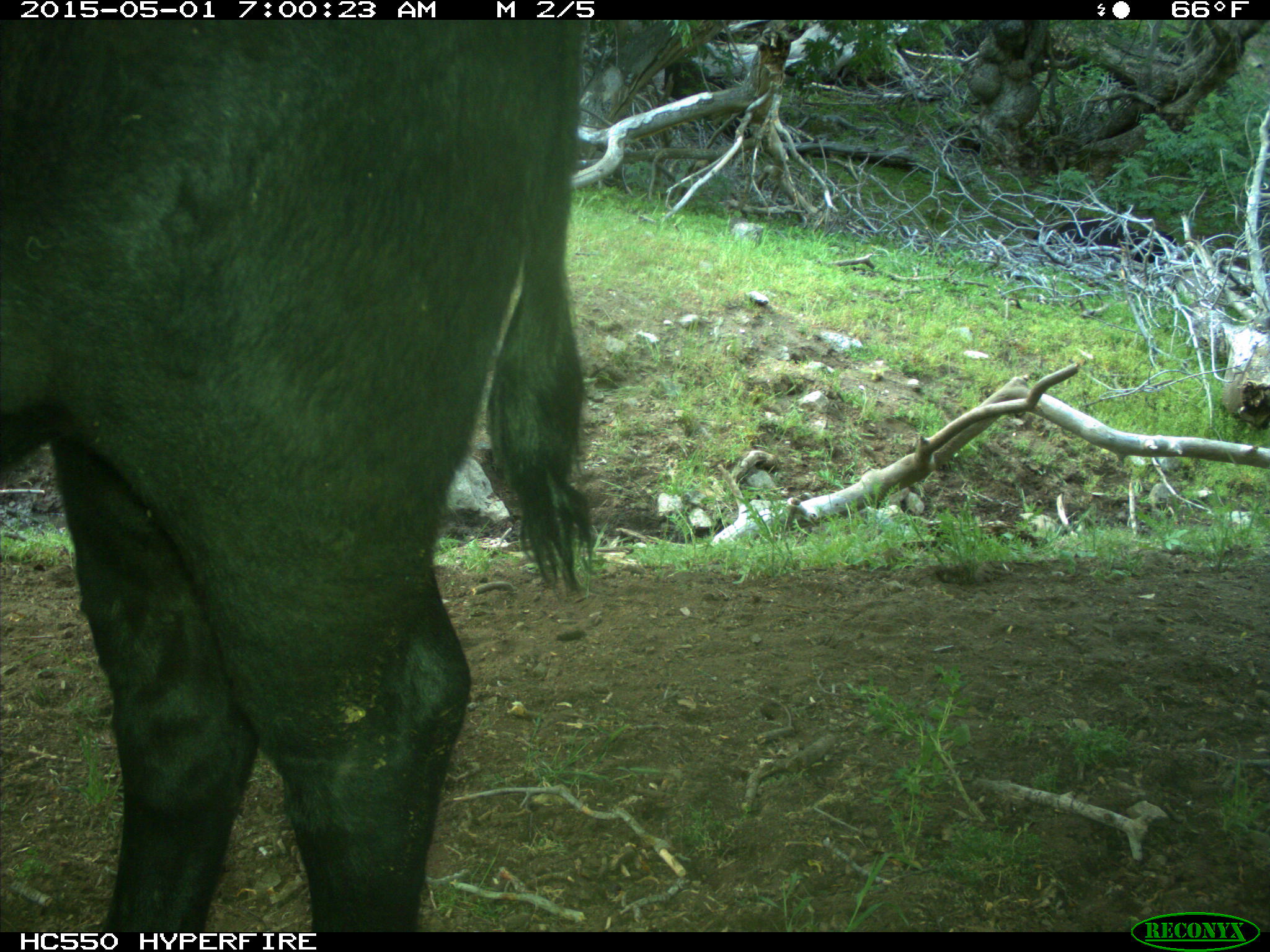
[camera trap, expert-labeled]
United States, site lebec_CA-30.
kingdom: Animalia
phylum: Chordata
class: Mammalia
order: Artiodactyla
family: Bovidae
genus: Bos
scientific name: Bos taurus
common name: domestic cow